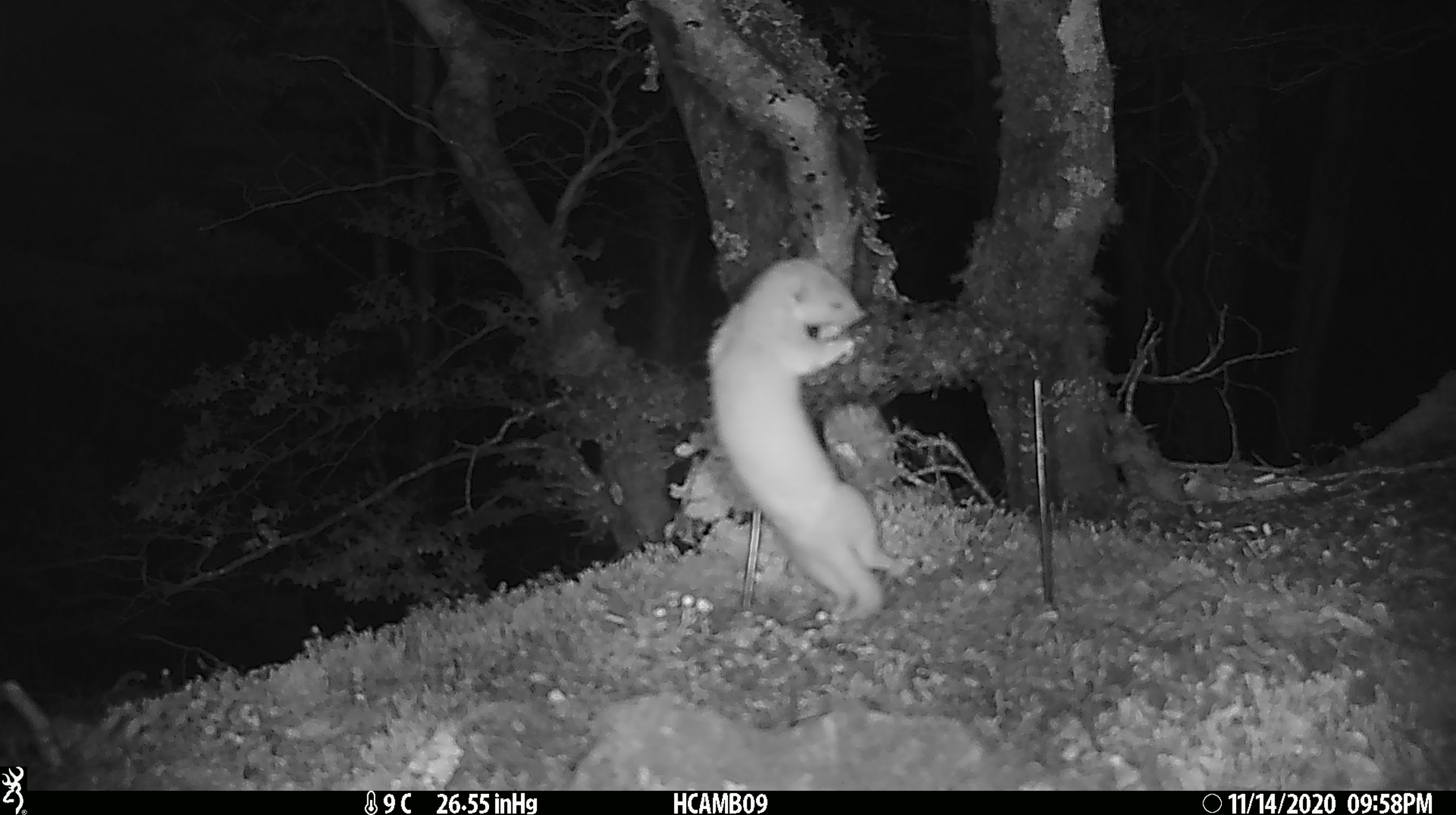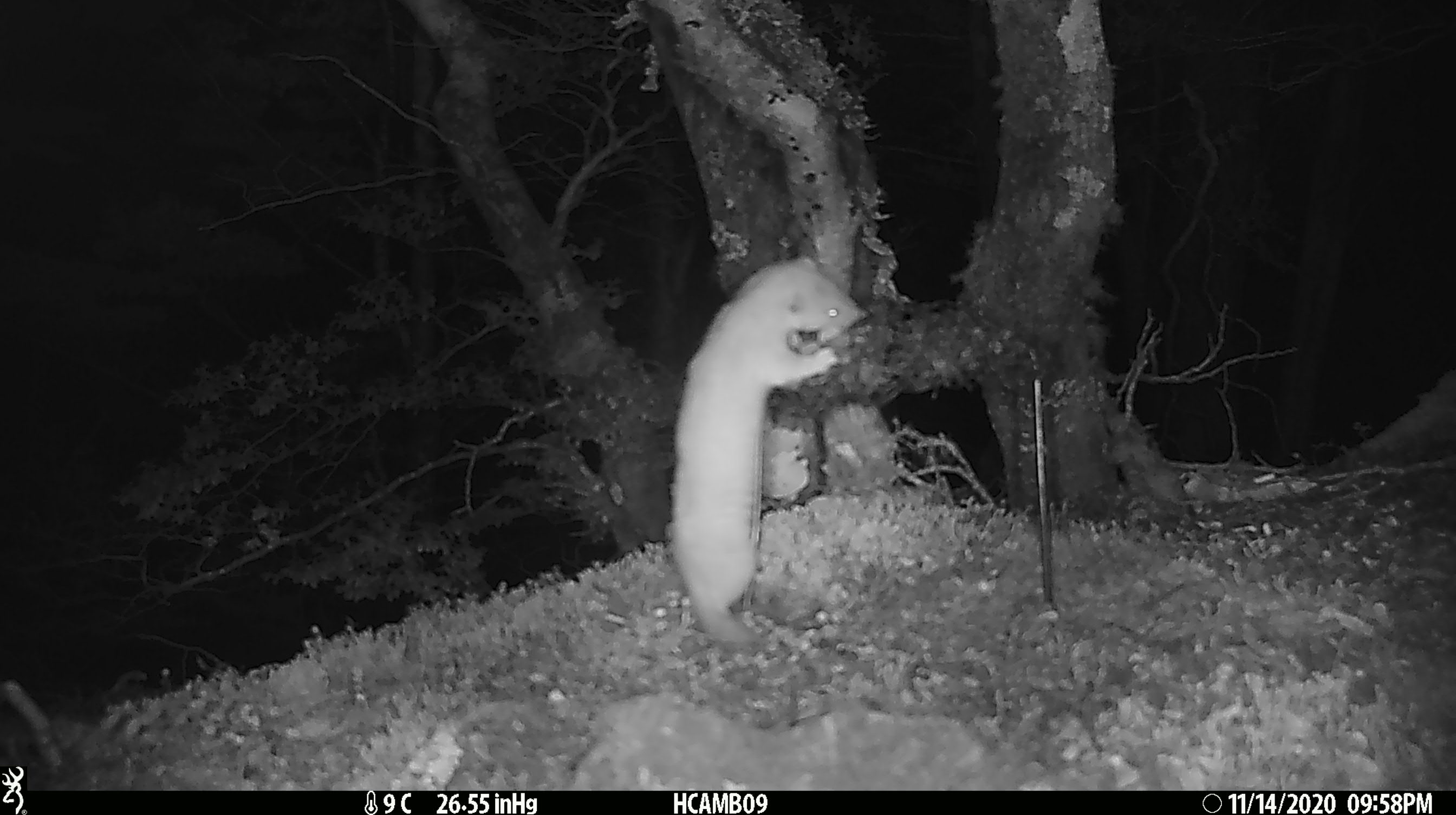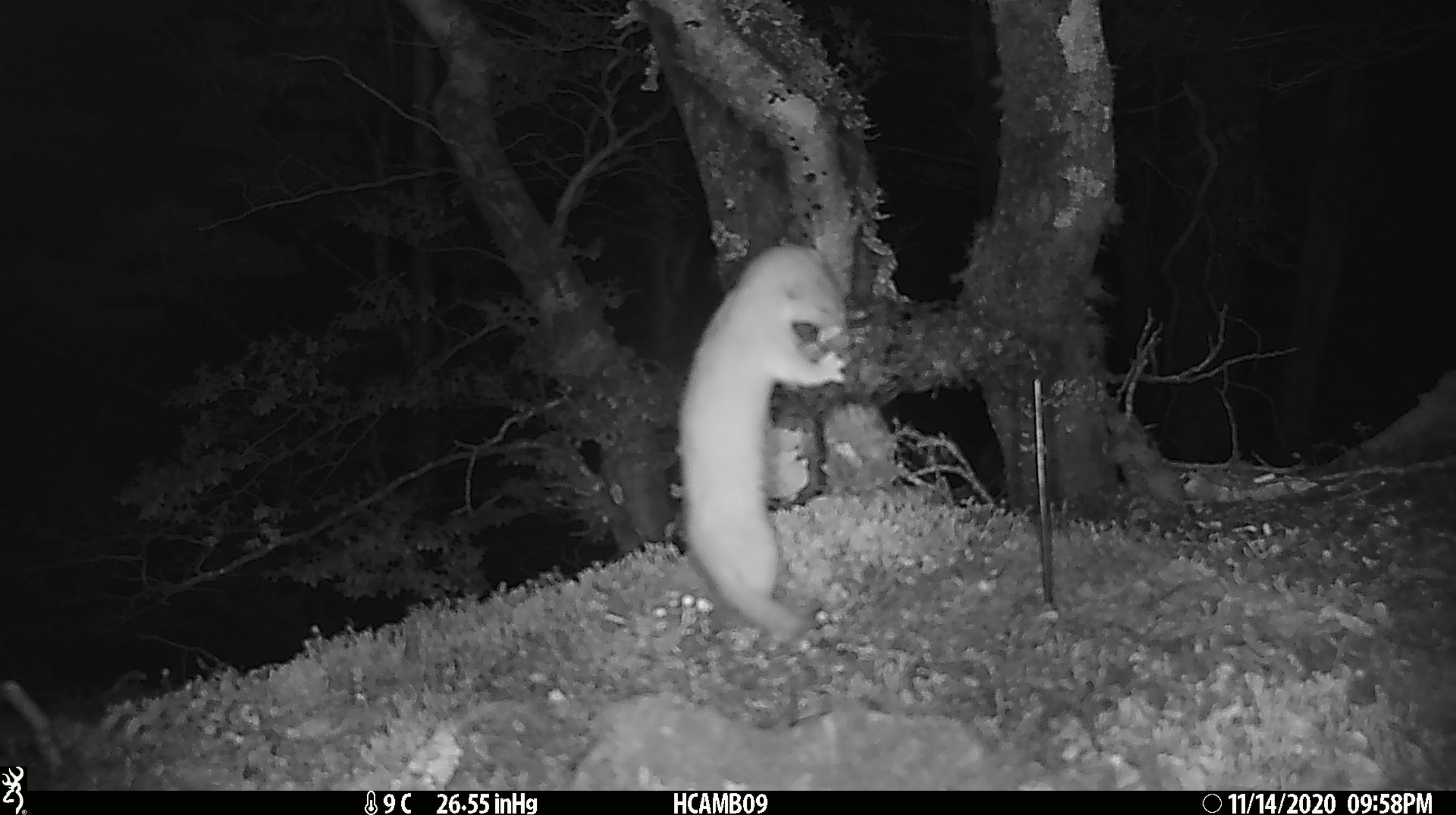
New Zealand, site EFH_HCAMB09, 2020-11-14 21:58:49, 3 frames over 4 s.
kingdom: Animalia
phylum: Chordata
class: Mammalia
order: Carnivora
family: Mustelidae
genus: Mustela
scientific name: Mustela nivalis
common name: least weasel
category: weasel